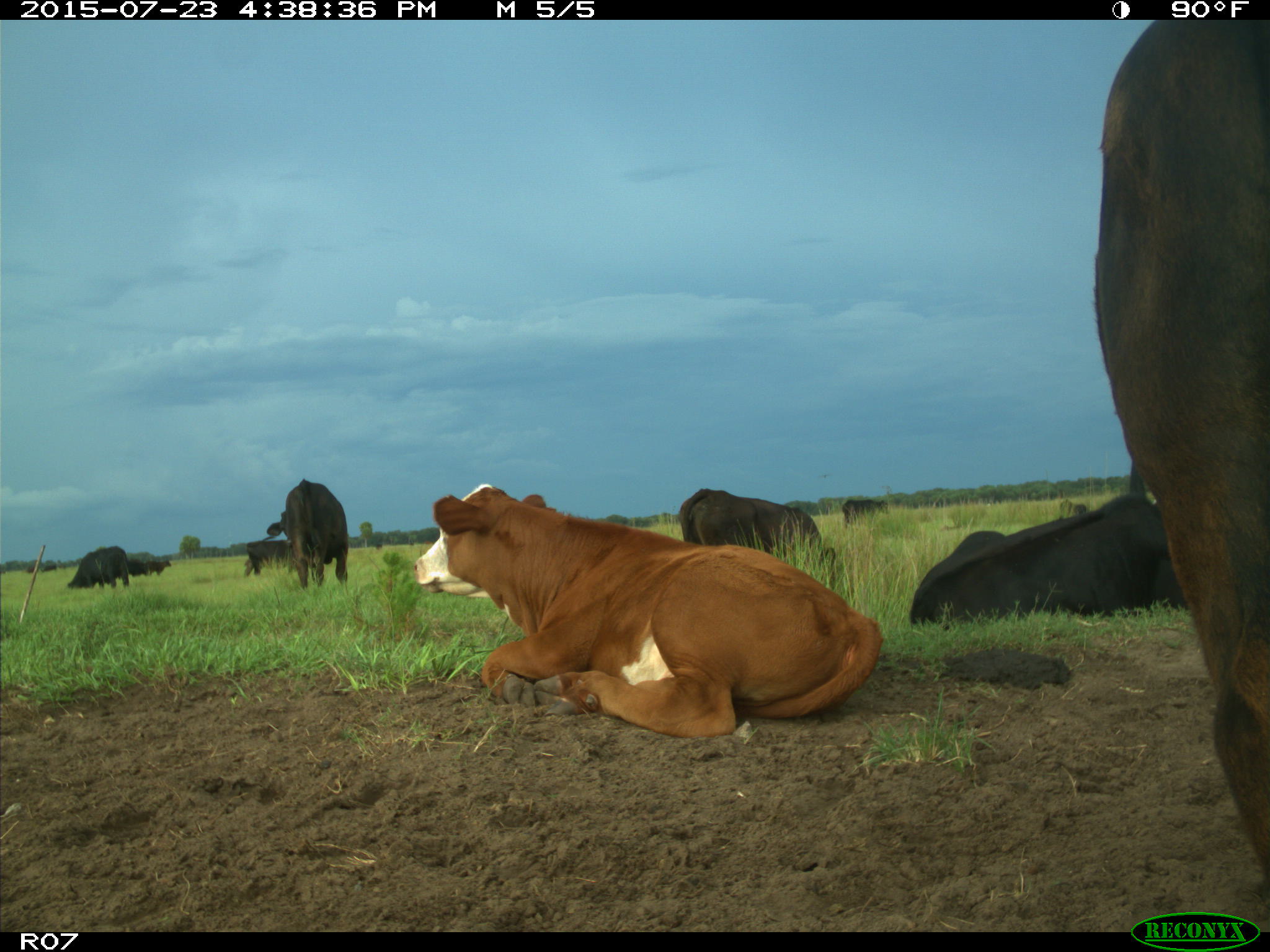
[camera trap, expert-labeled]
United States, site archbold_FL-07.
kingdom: Animalia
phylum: Chordata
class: Mammalia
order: Artiodactyla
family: Bovidae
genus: Bos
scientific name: Bos taurus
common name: domestic cow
Bos taurus (domestic cow).